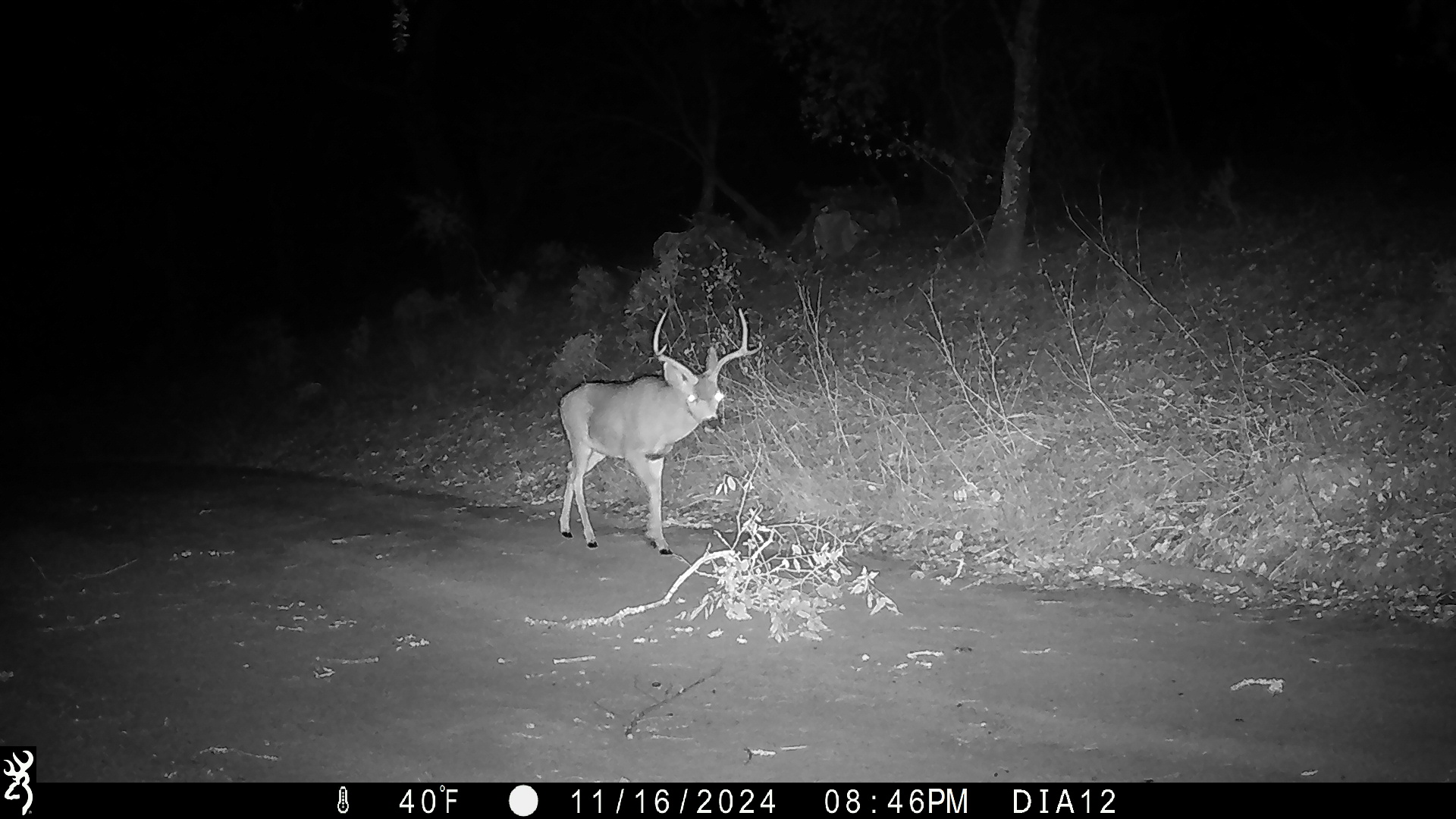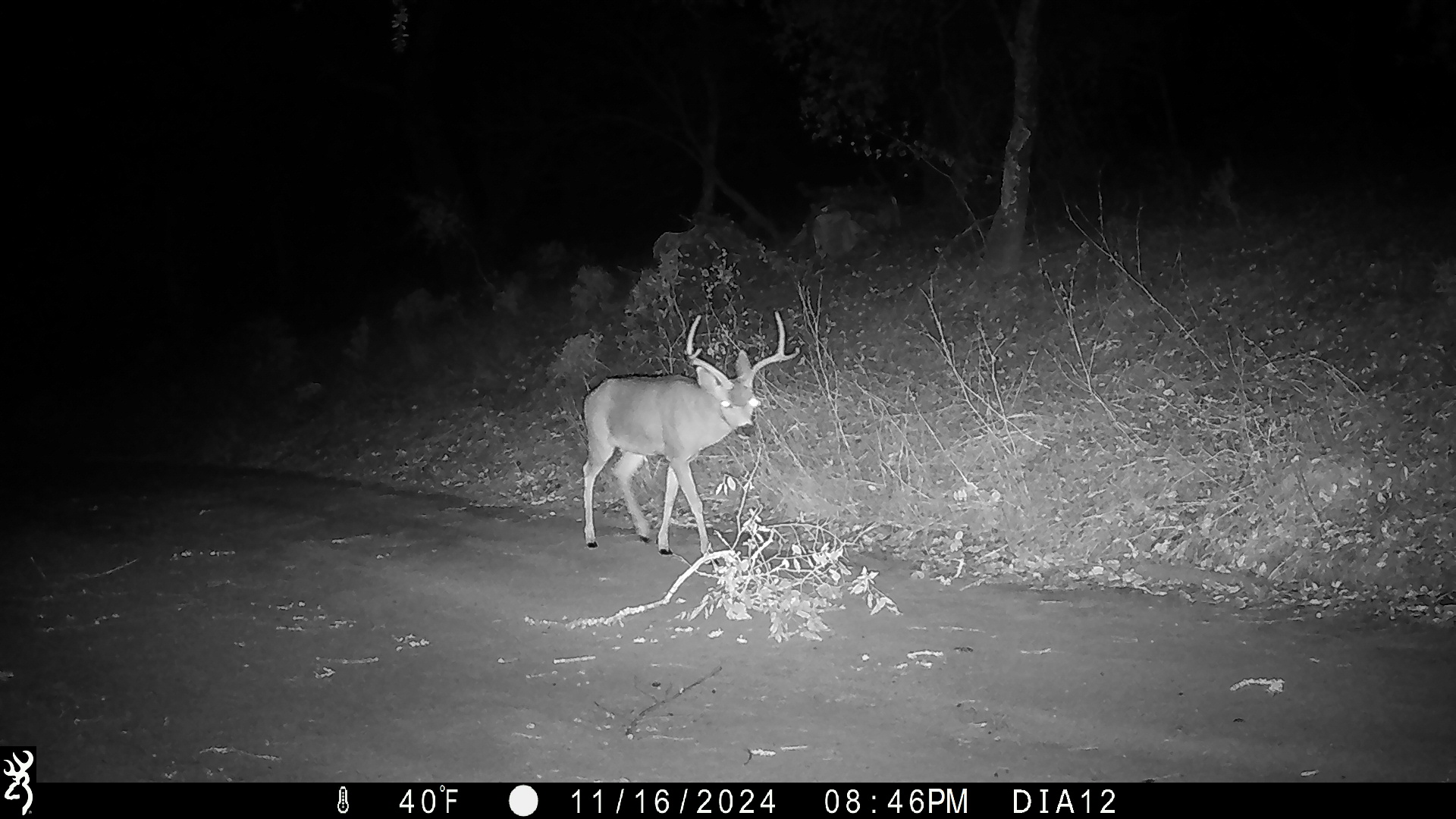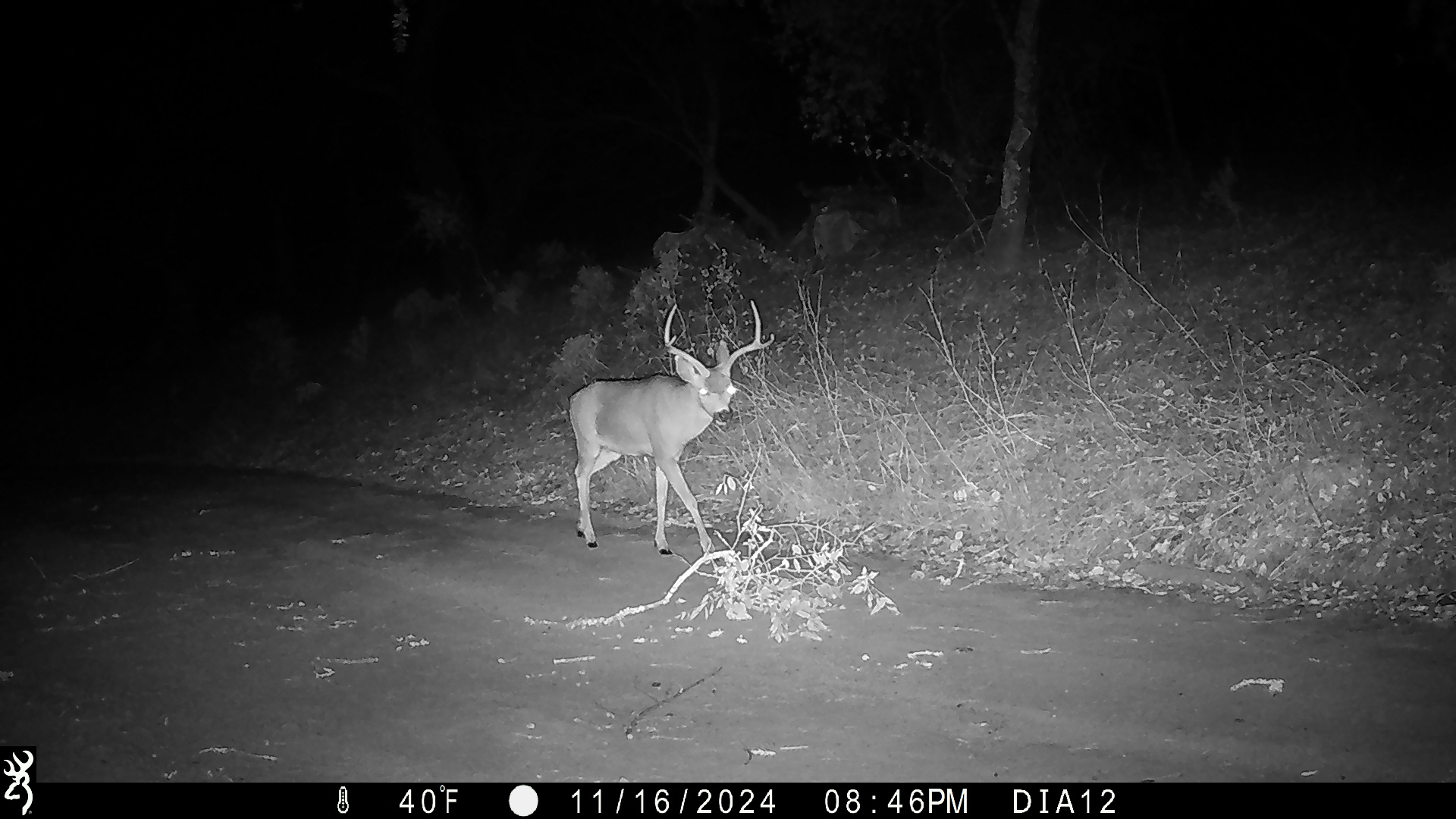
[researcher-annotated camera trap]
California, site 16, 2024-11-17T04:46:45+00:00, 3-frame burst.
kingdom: Animalia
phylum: Chordata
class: Mammalia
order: Artiodactyla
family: Cervidae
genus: Odocoileus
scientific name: Odocoileus hemionus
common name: mule deer